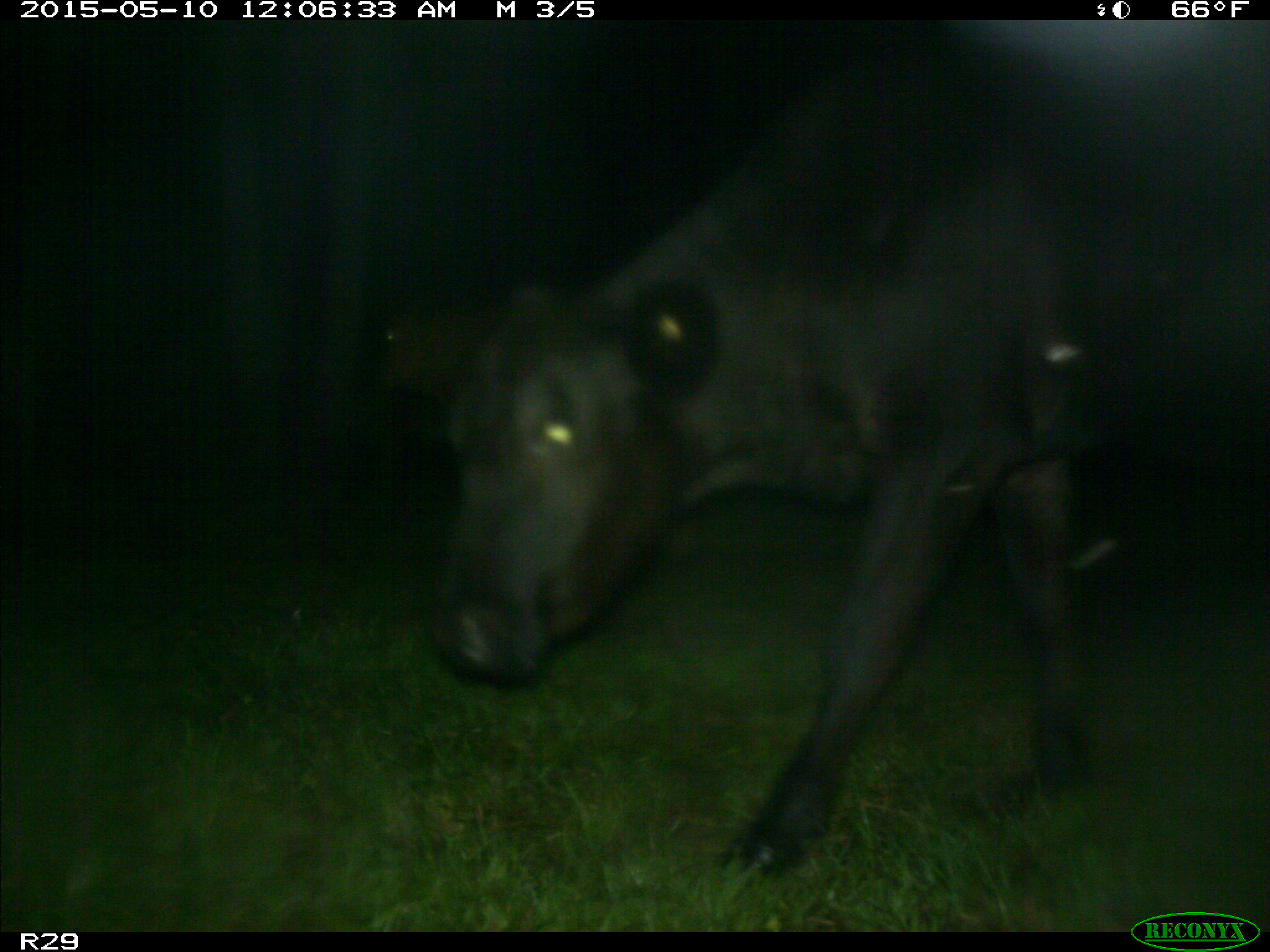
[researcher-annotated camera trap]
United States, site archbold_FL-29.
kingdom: Animalia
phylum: Chordata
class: Mammalia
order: Artiodactyla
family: Bovidae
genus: Bos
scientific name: Bos taurus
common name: domestic cow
Bos taurus (domestic cow).